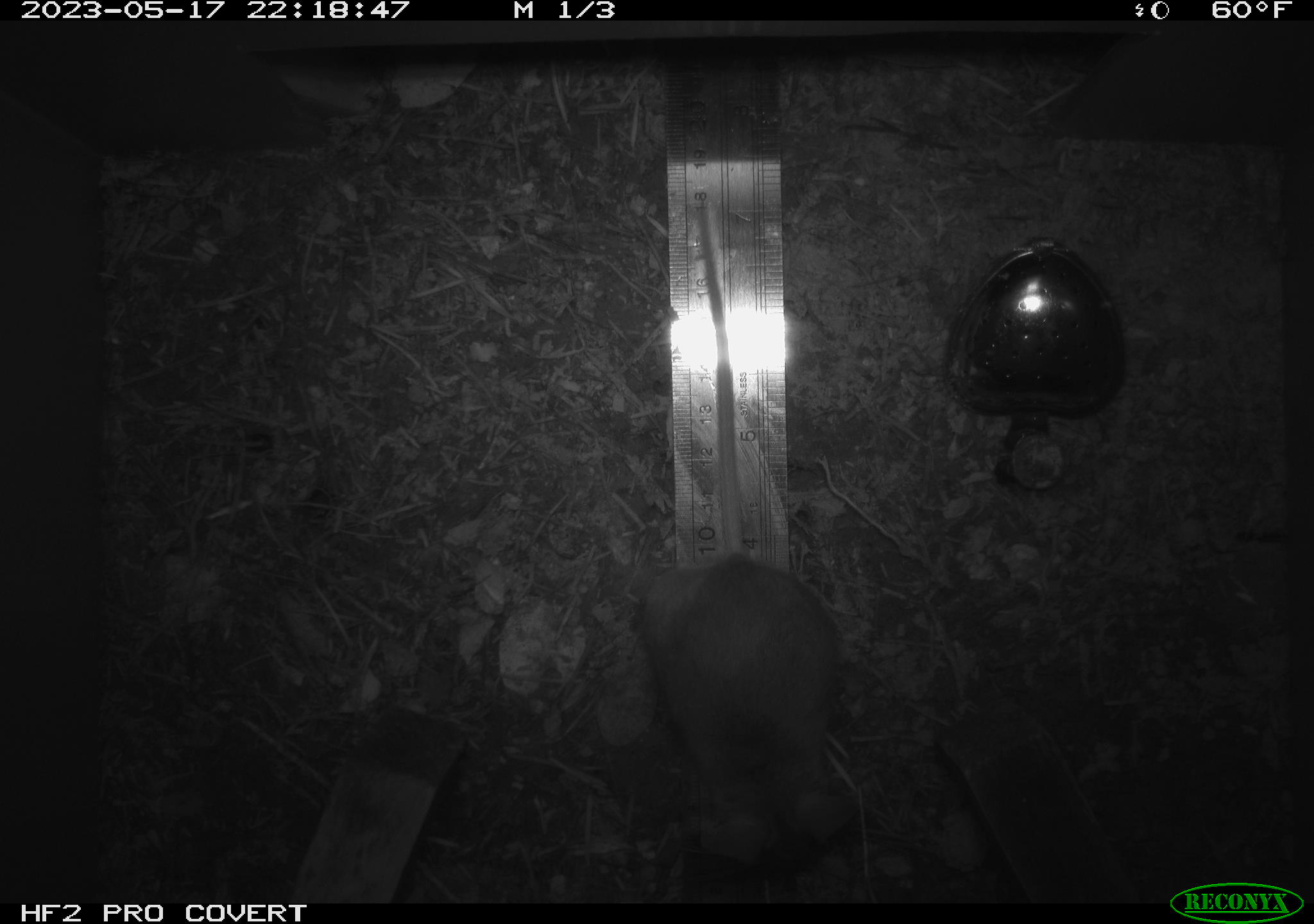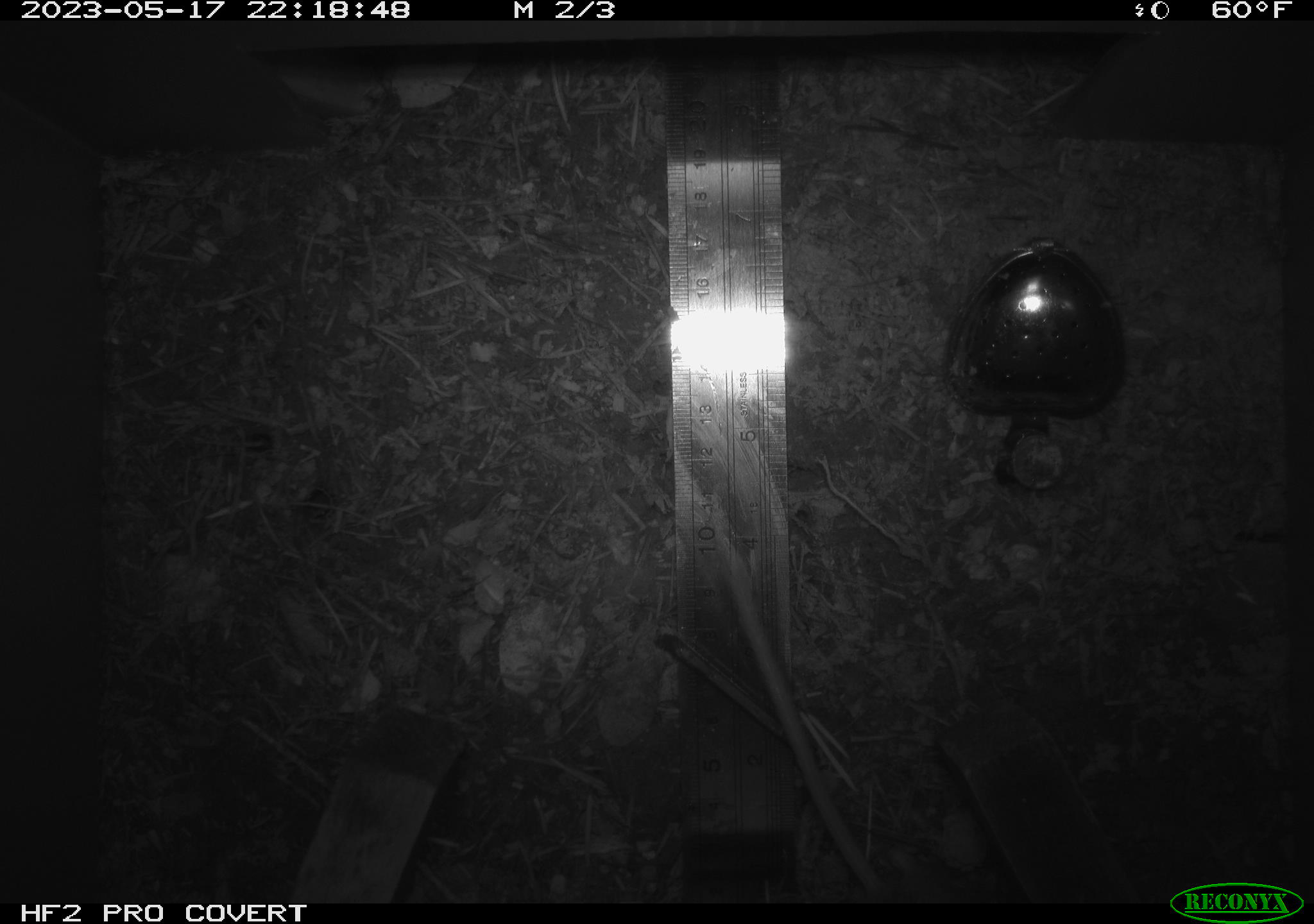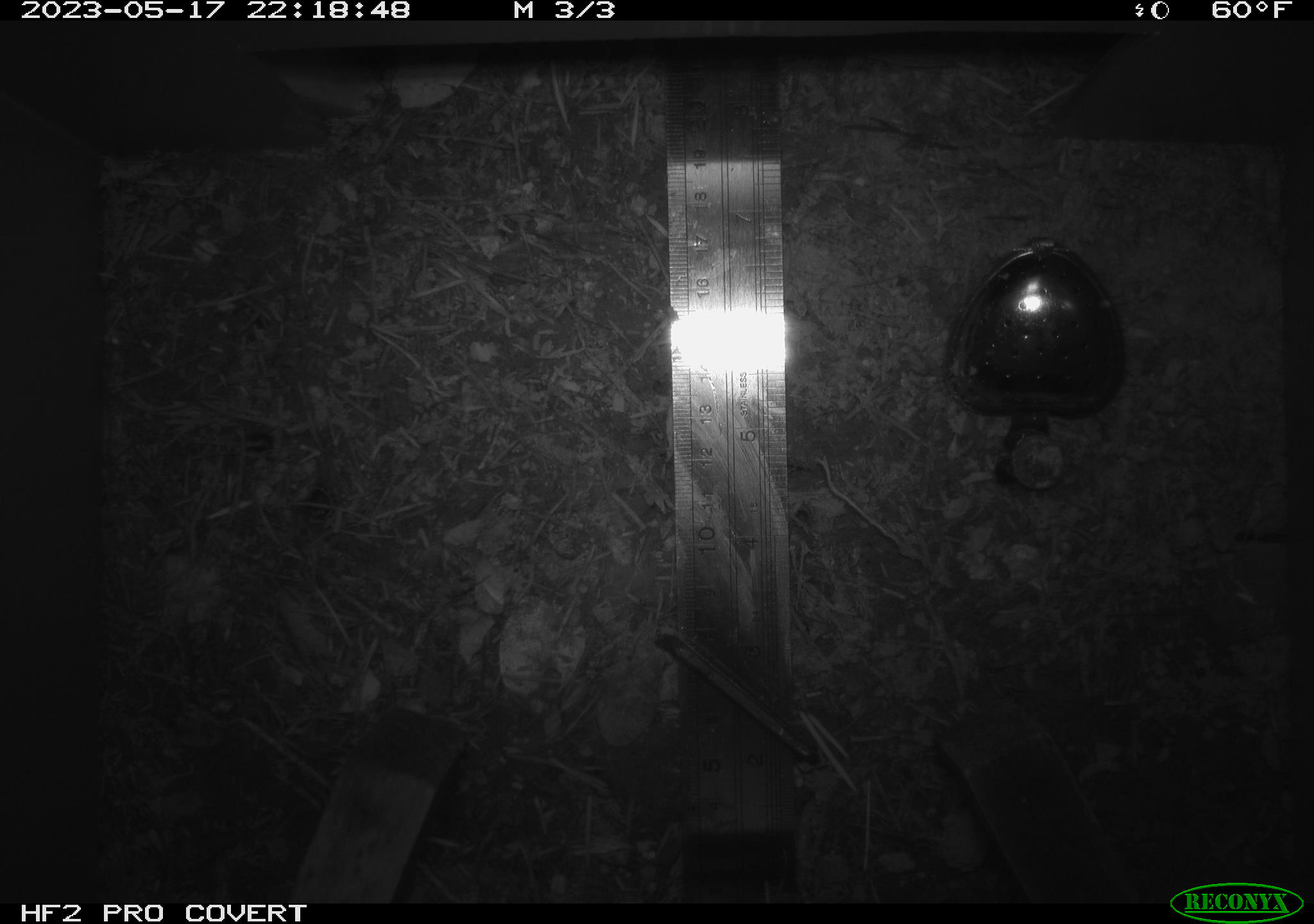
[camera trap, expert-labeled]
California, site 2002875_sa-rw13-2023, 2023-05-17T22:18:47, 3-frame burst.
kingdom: Animalia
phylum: Chordata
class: Mammalia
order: Rodentia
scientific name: Rodentia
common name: mouse species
Mouse species (Rodentia).